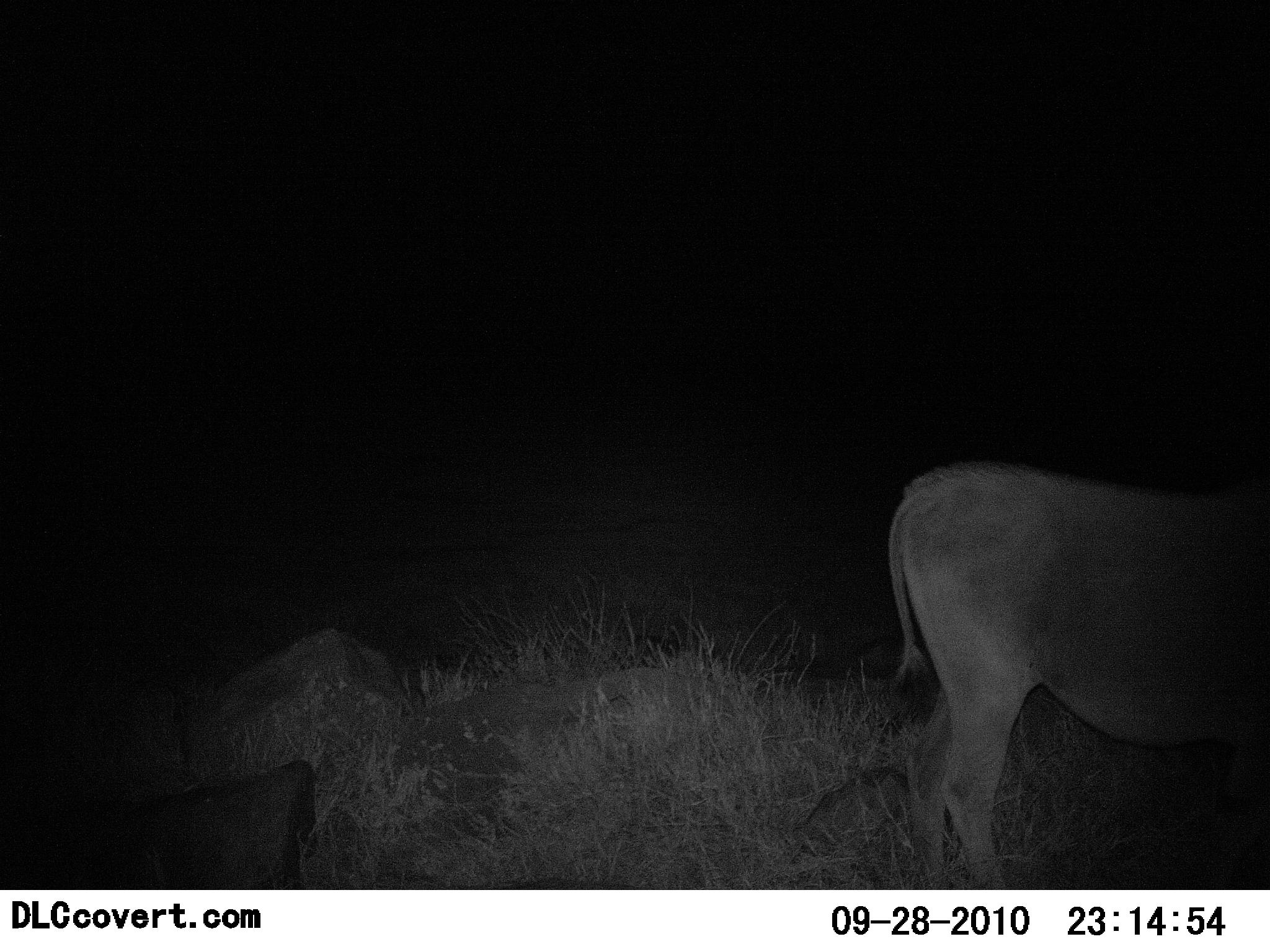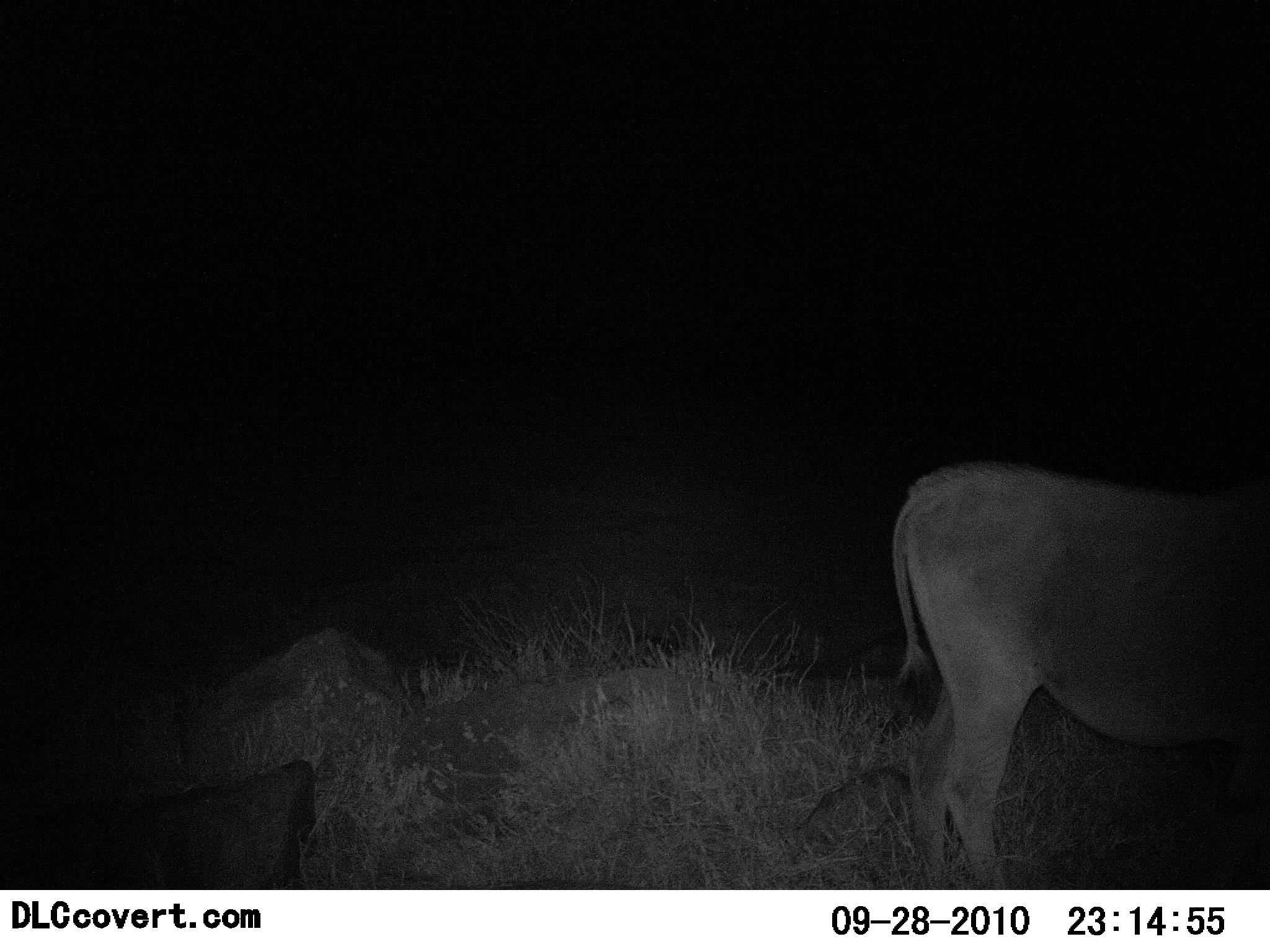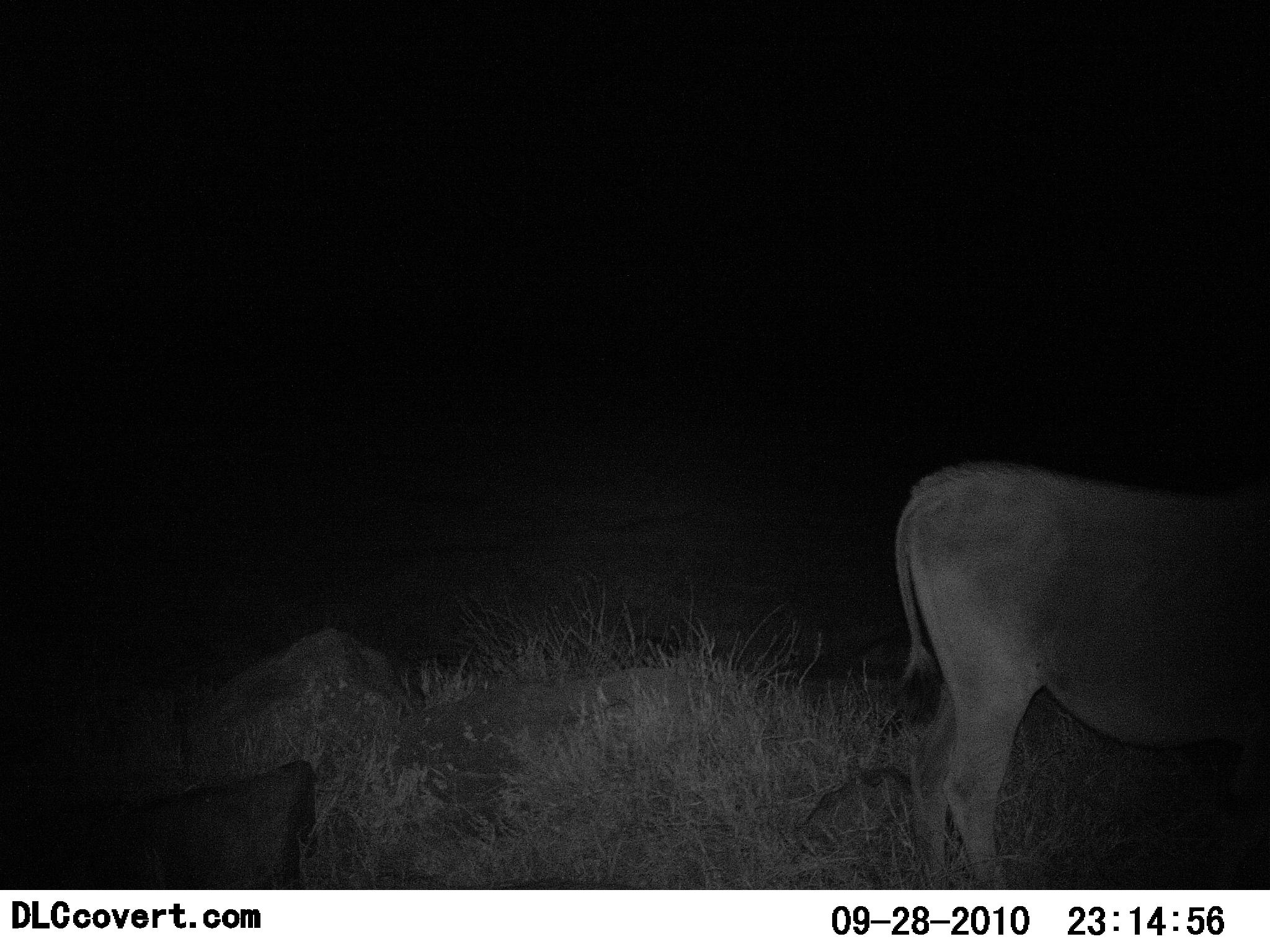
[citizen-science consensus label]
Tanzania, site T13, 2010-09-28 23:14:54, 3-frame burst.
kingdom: Animalia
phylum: Chordata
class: Mammalia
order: Artiodactyla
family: Bovidae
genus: Tragelaphus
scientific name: Tragelaphus oryx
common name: eland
Eland (Tragelaphus oryx), count 1. Behavior (volunteer vote fractions): standing 100%, resting 0%, moving 0%, interacting 0%. Young present (vote fraction): 0%. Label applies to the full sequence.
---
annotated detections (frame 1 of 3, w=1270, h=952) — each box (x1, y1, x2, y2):
animal: (883, 460, 1270, 890)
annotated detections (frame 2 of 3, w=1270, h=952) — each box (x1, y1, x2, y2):
animal: (888, 460, 1270, 890)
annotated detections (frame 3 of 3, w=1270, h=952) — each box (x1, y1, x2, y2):
animal: (892, 458, 1270, 888)